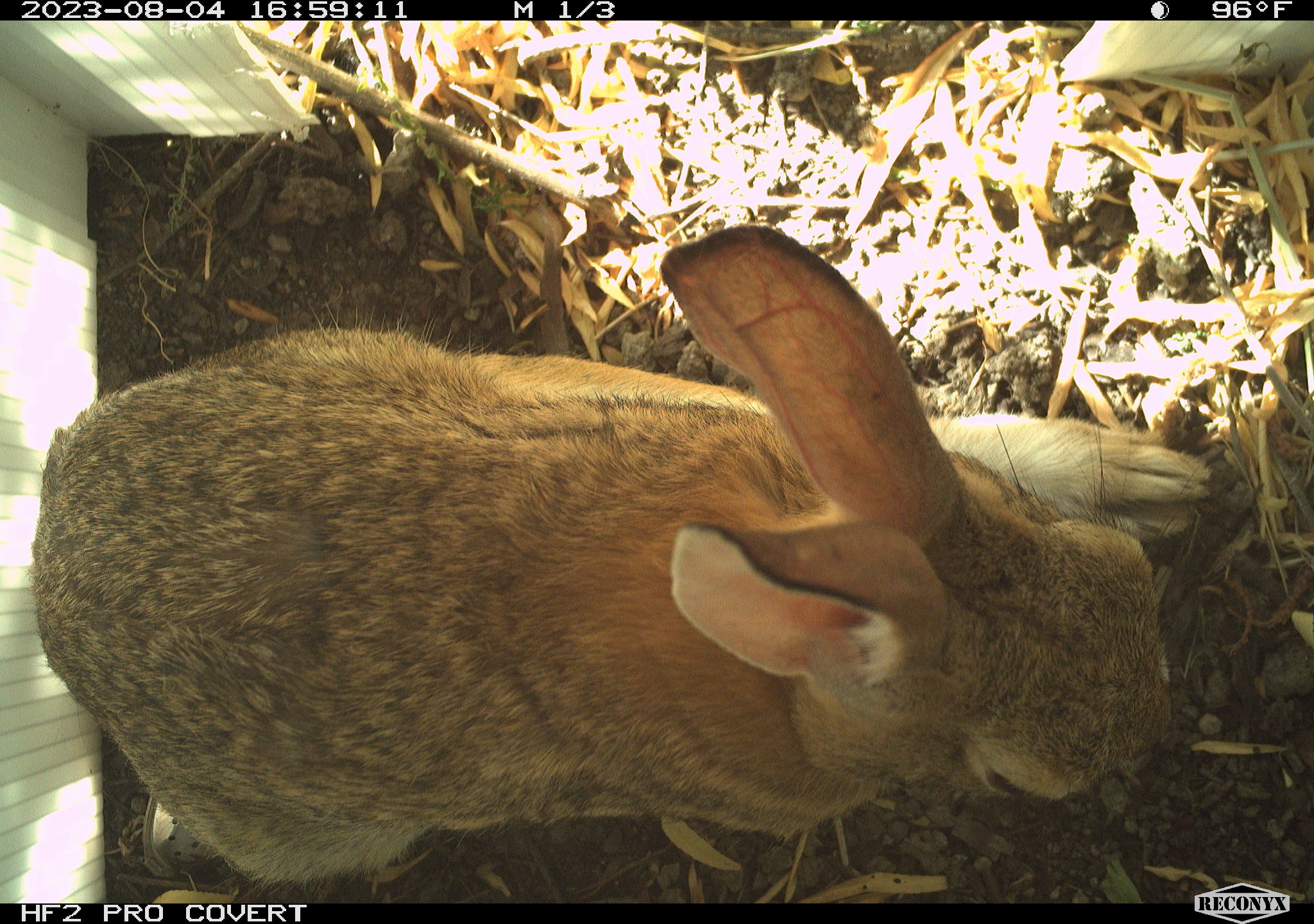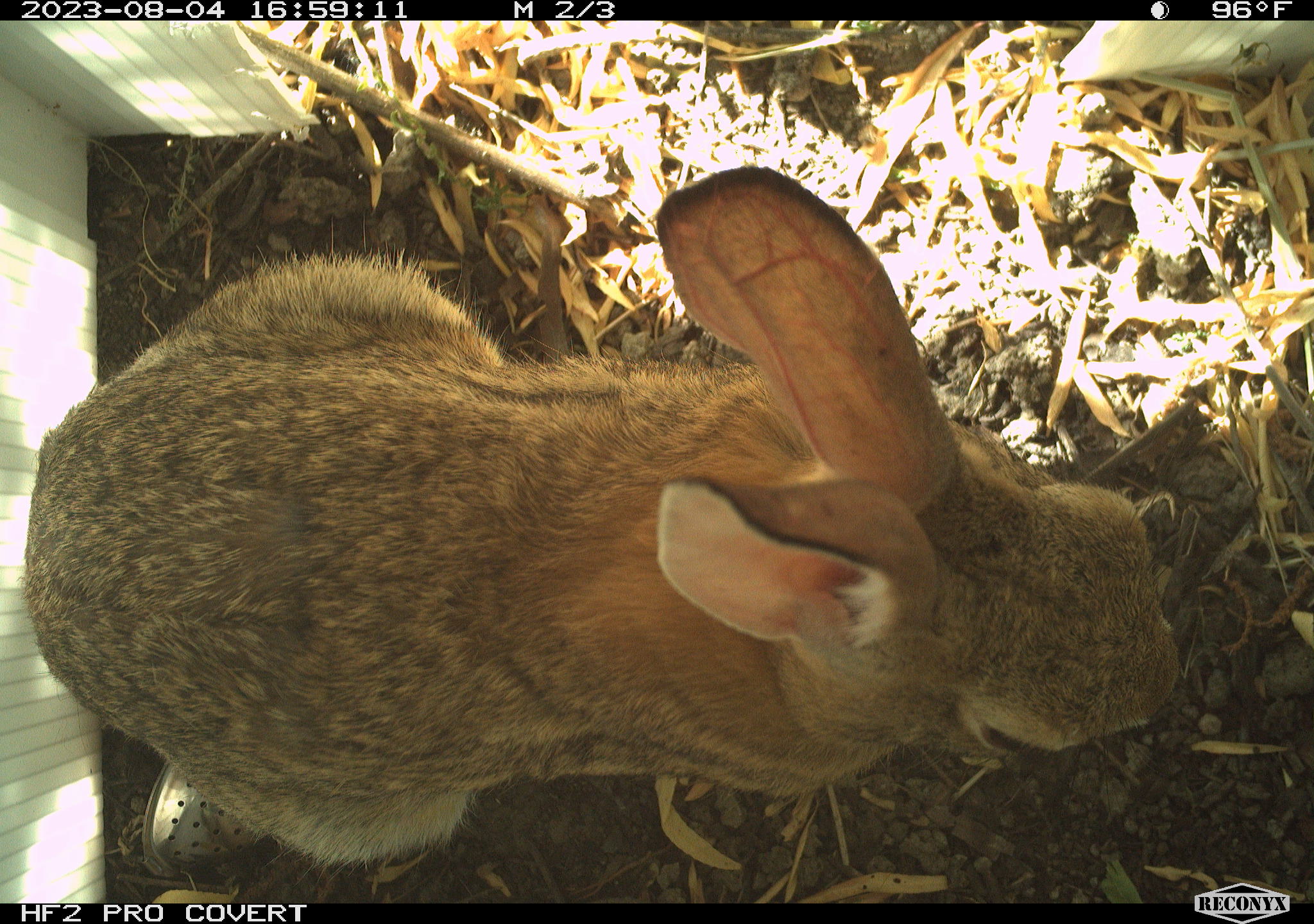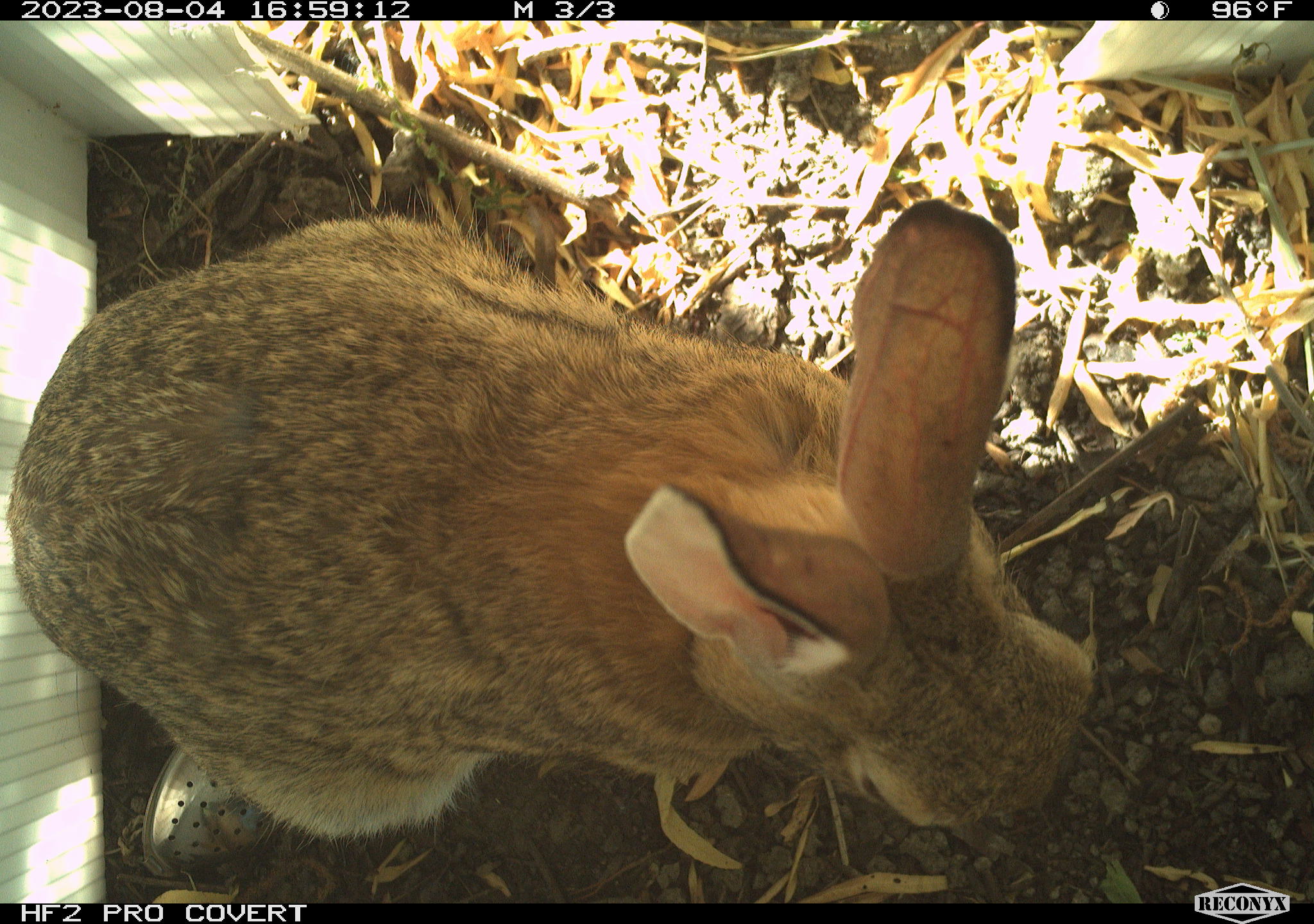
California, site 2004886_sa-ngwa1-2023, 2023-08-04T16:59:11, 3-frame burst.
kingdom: Animalia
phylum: Chordata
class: Mammalia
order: Lagomorpha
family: Leporidae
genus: Sylvilagus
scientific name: Sylvilagus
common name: cottontail rabbits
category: sylvilagus species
Sylvilagus species (cottontail rabbits) (Sylvilagus).